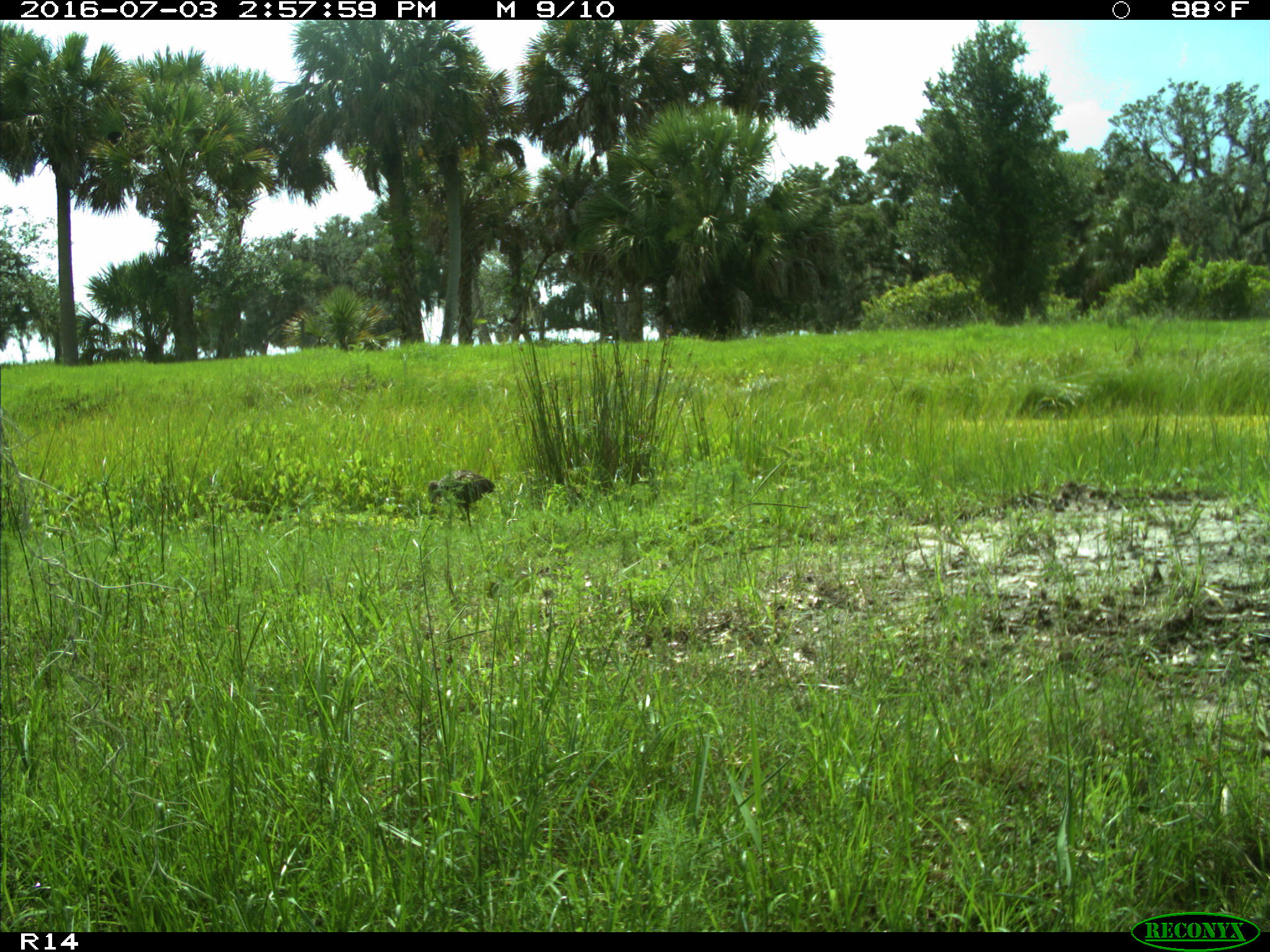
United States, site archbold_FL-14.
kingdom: Animalia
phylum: Chordata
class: Aves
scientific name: Aves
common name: birds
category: unidentified bird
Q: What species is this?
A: Unidentified bird (birds) (Aves).